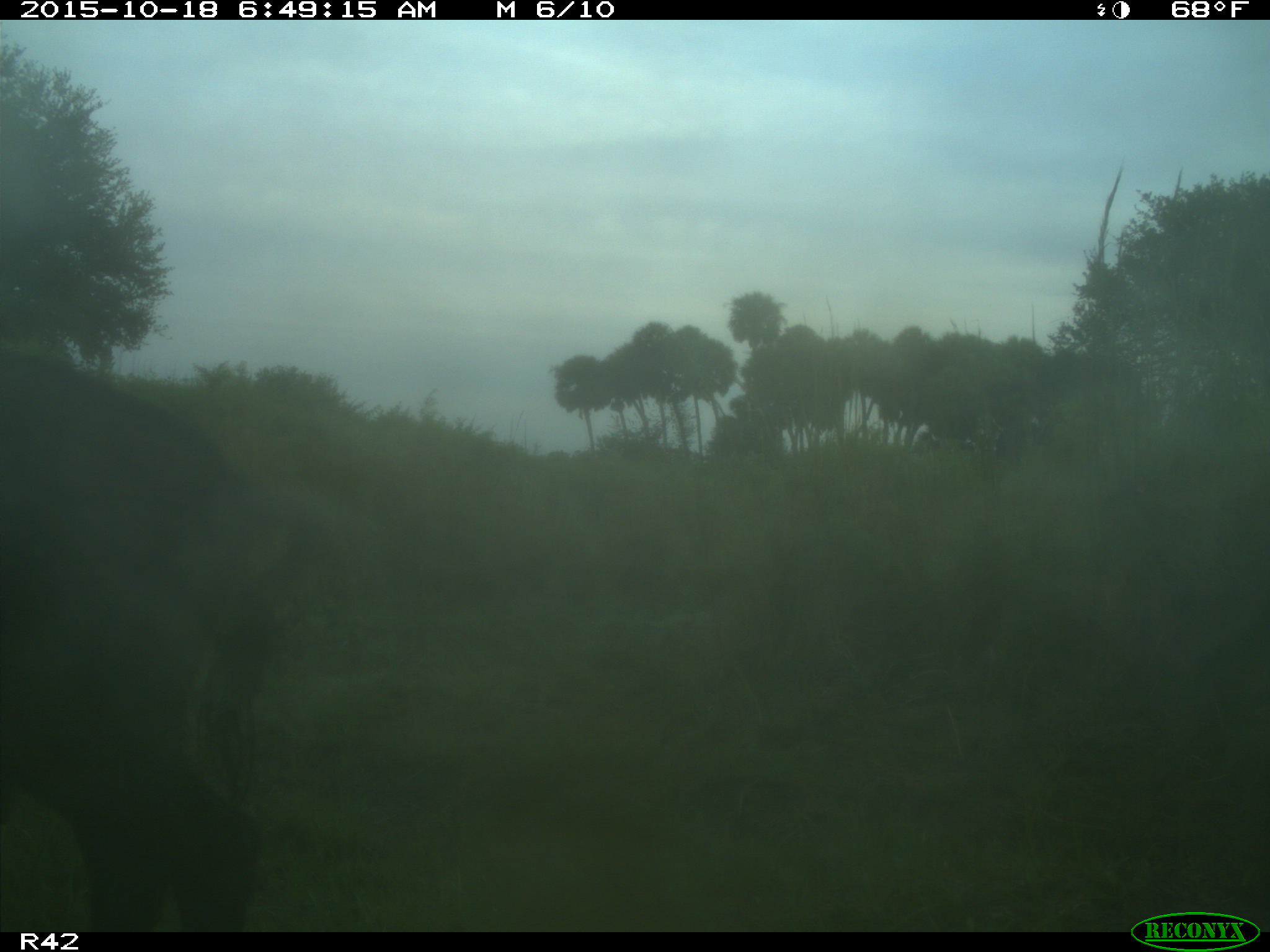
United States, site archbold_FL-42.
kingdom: Animalia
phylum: Chordata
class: Mammalia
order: Artiodactyla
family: Suidae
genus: Sus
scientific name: Sus scrofa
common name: wild boar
Sus scrofa (wild boar).